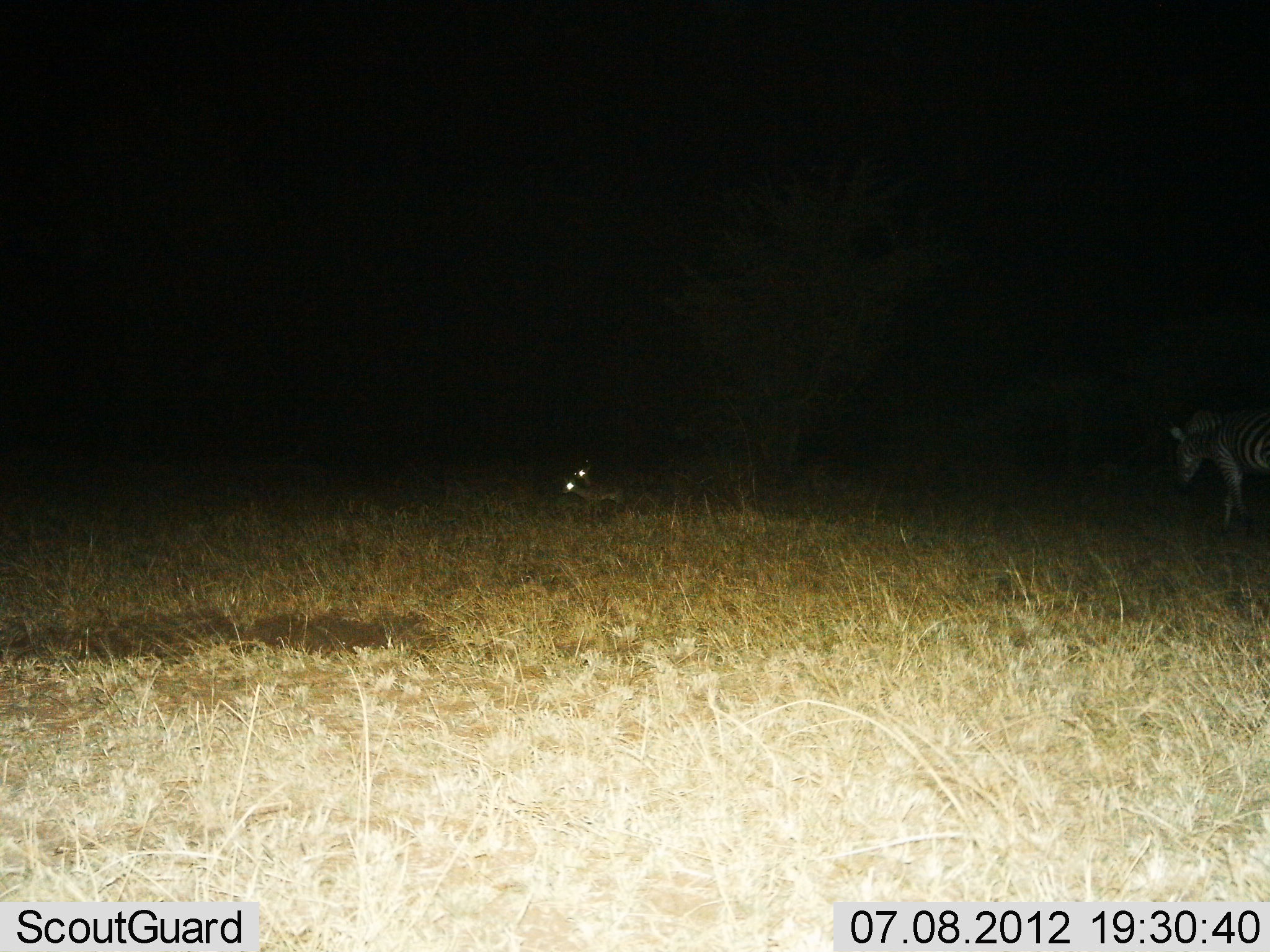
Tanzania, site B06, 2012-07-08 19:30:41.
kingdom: Animalia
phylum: Chordata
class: Mammalia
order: Perissodactyla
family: Equidae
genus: Equus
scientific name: Equus quagga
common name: plains zebra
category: zebra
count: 1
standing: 47%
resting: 7%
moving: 53%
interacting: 0%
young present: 0%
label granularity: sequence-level